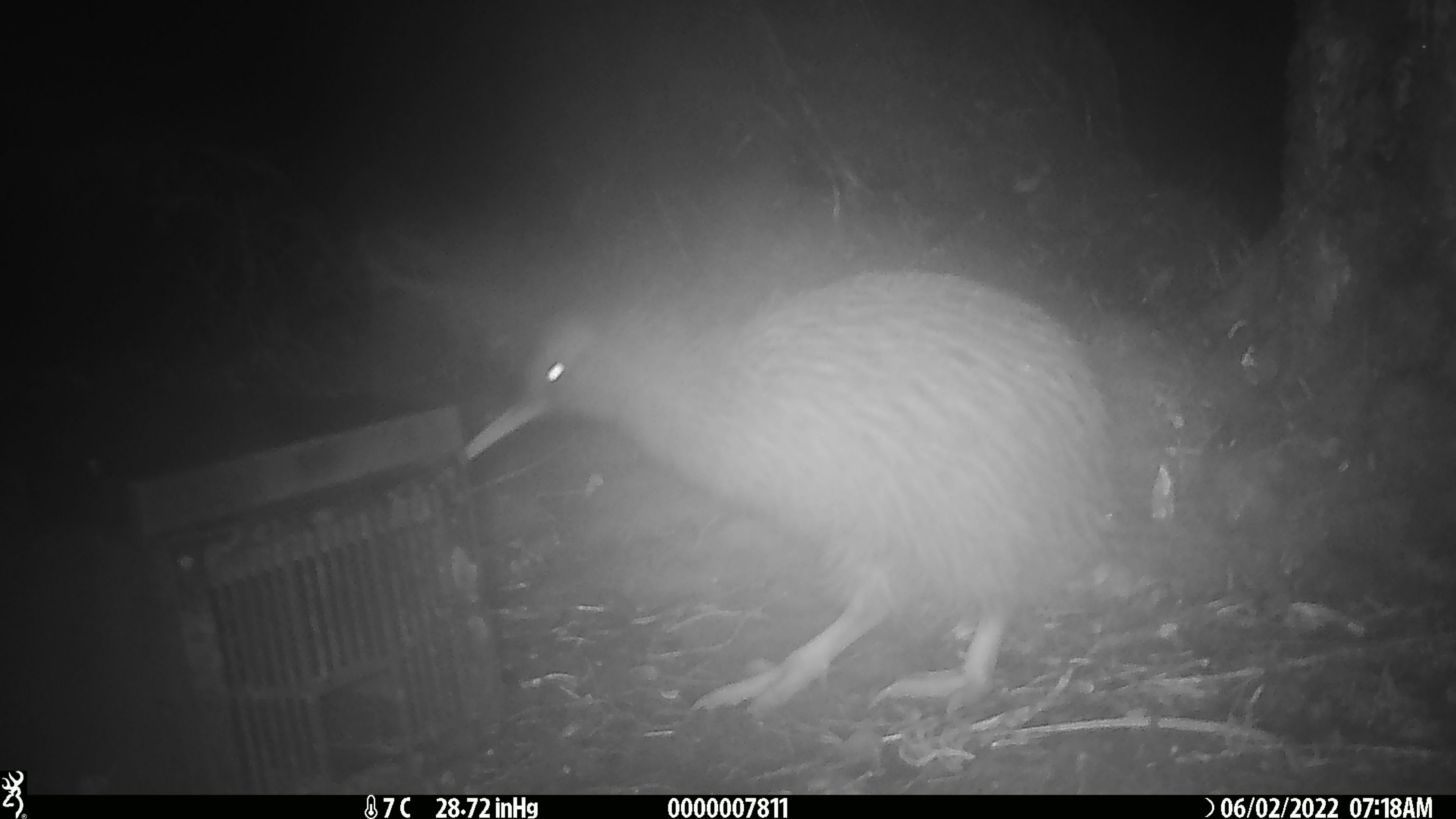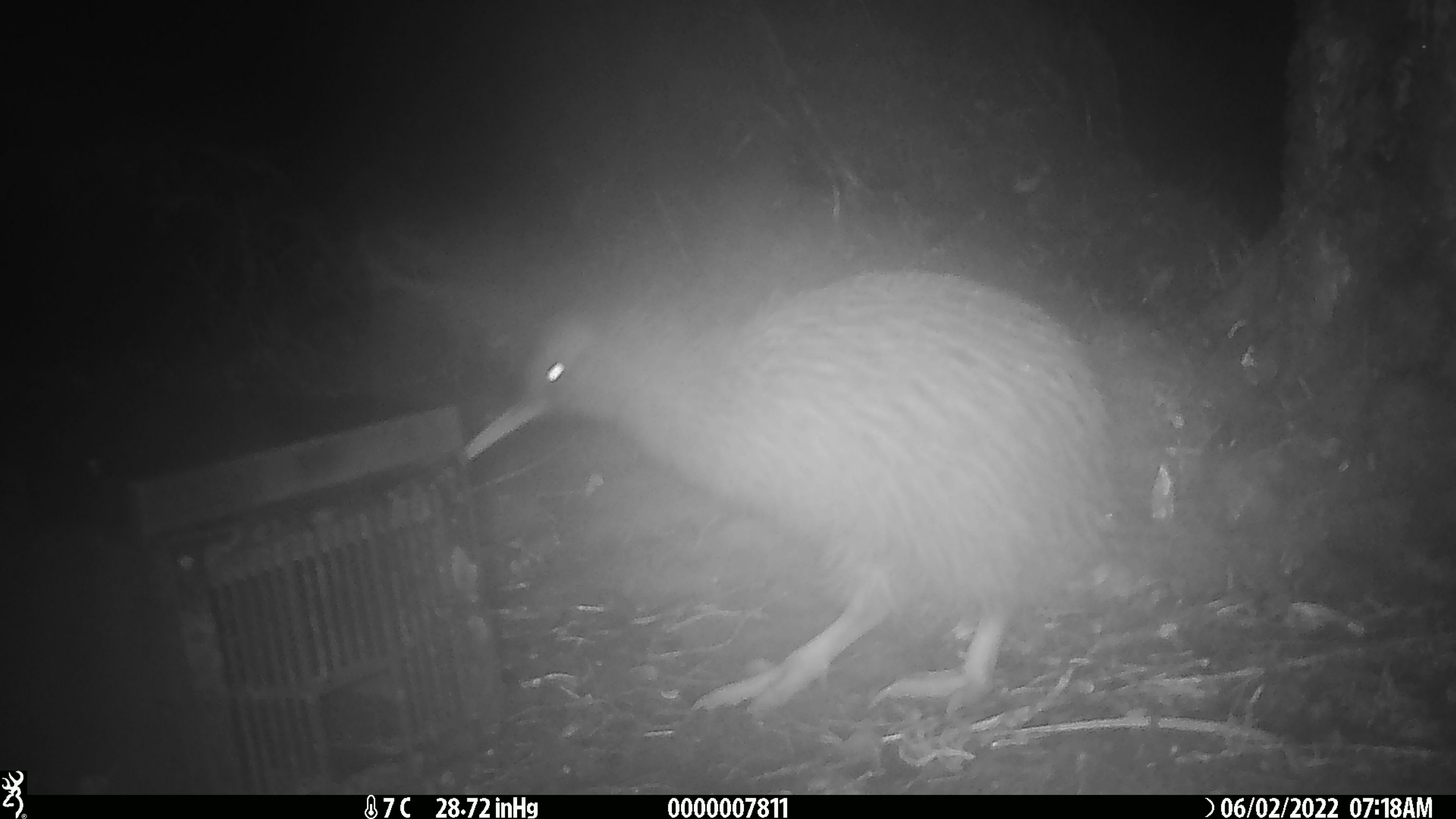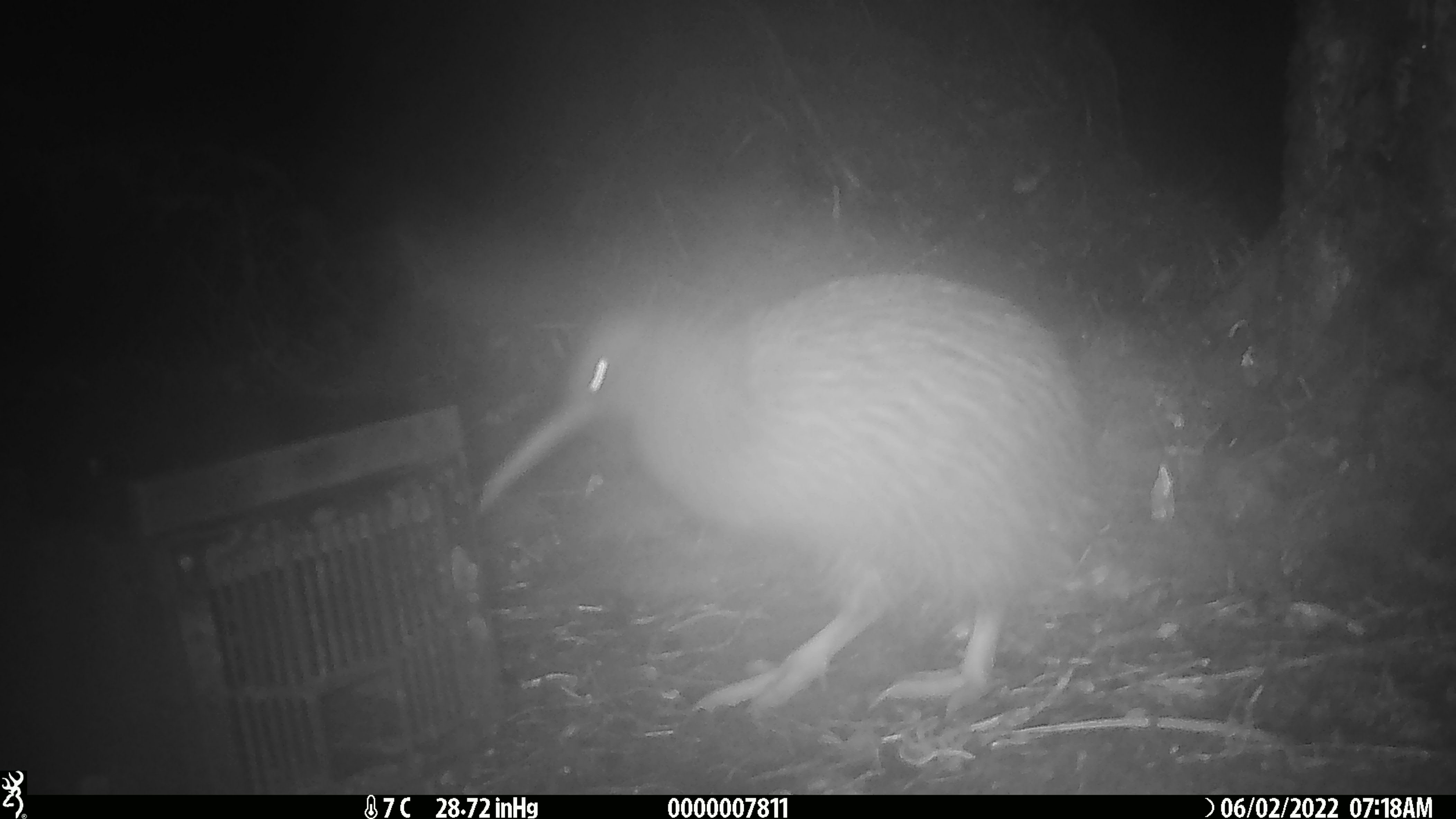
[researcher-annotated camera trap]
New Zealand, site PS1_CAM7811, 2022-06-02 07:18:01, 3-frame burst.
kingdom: Animalia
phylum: Chordata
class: Aves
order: Apterygiformes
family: Apterygidae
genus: Apteryx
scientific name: Apteryx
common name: kiwi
Kiwi (Apteryx).